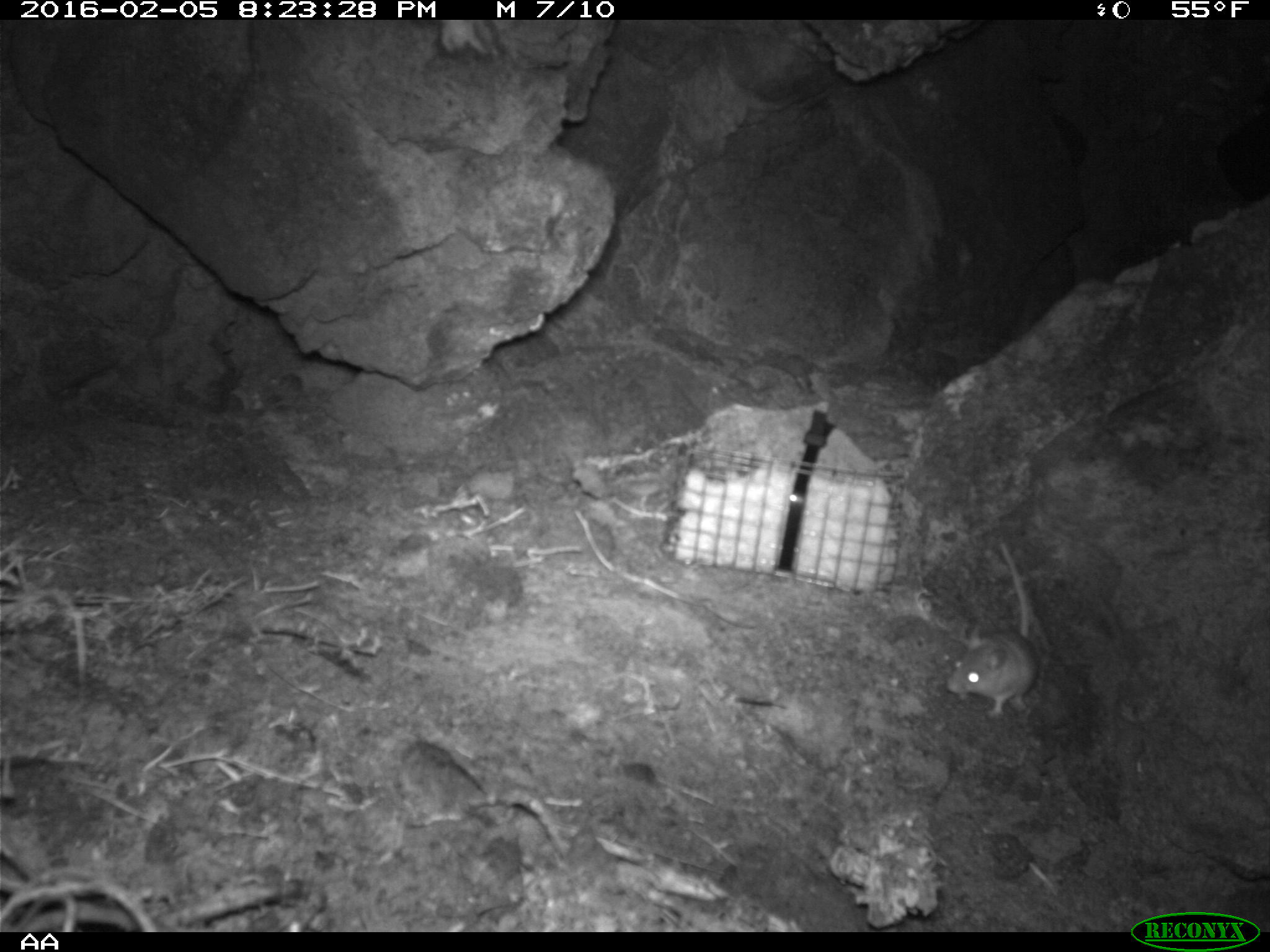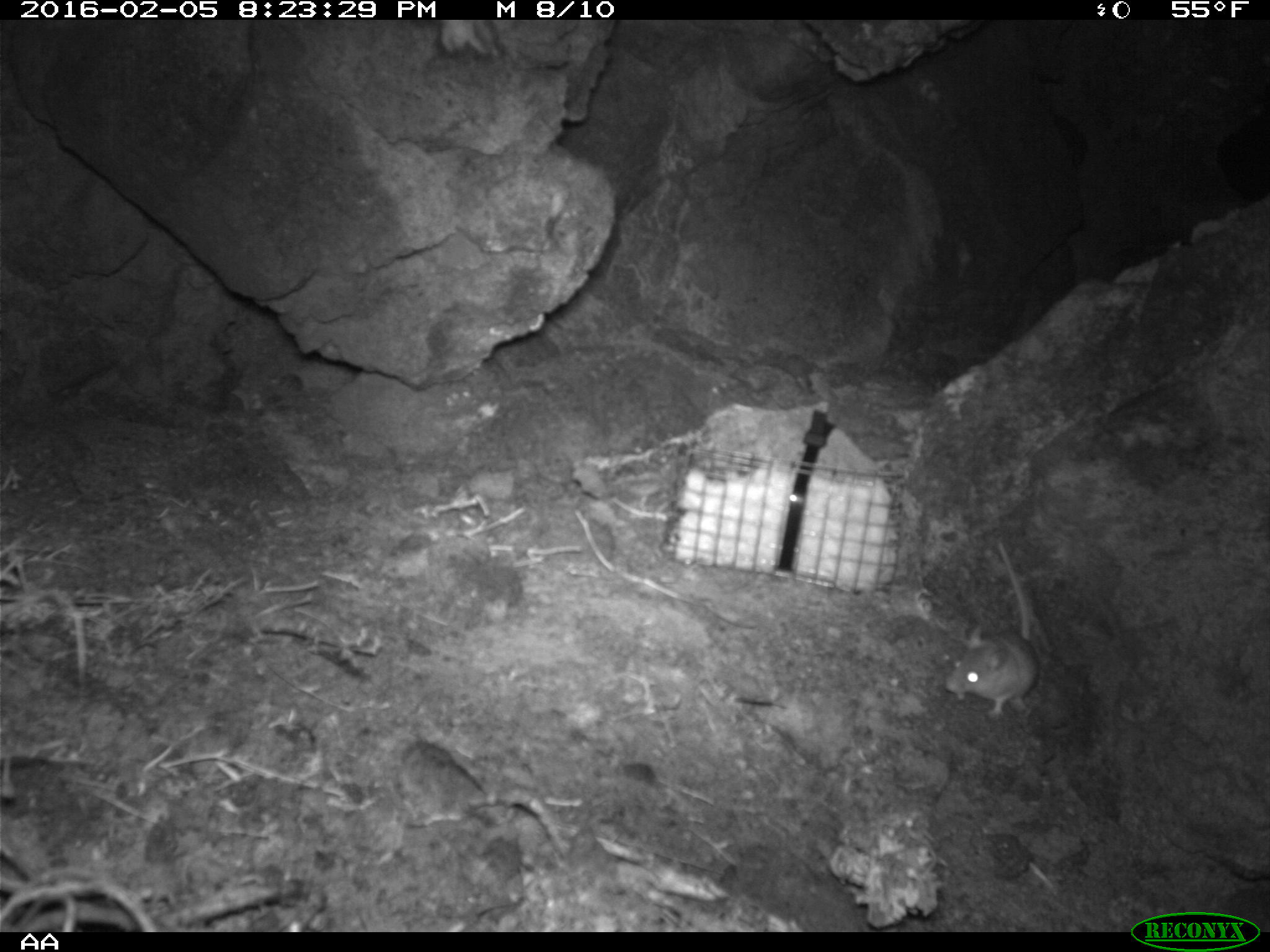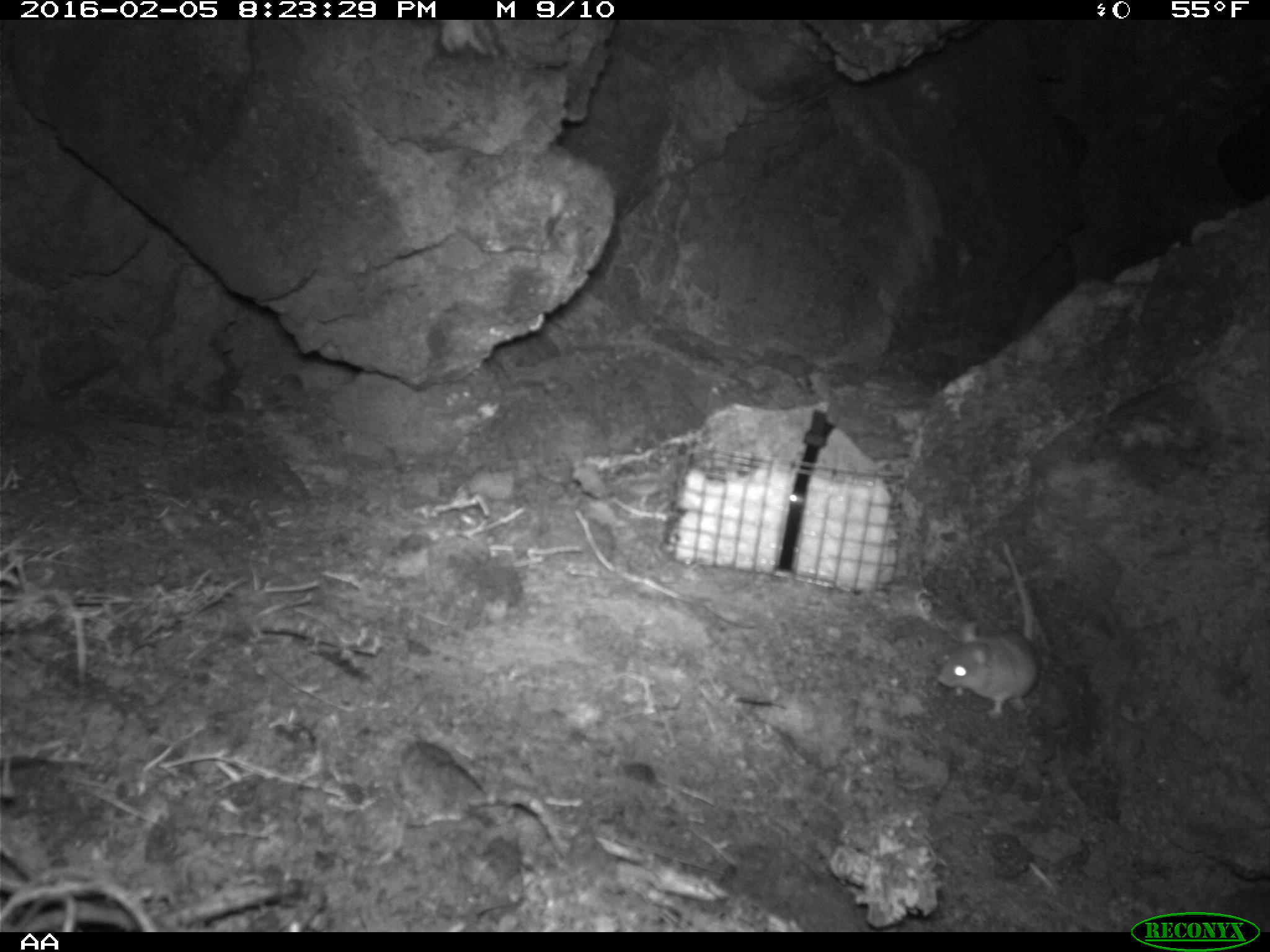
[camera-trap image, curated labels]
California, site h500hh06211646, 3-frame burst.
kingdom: Animalia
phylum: Chordata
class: Mammalia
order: Rodentia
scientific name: Rodentia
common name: rodent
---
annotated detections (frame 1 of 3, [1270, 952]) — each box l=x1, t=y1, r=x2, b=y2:
rodent: l=947, t=541, r=1038, b=717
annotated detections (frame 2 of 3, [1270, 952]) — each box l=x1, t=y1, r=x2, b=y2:
rodent: l=944, t=538, r=1039, b=717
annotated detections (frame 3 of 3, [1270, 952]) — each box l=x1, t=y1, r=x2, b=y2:
rodent: l=936, t=543, r=1041, b=720